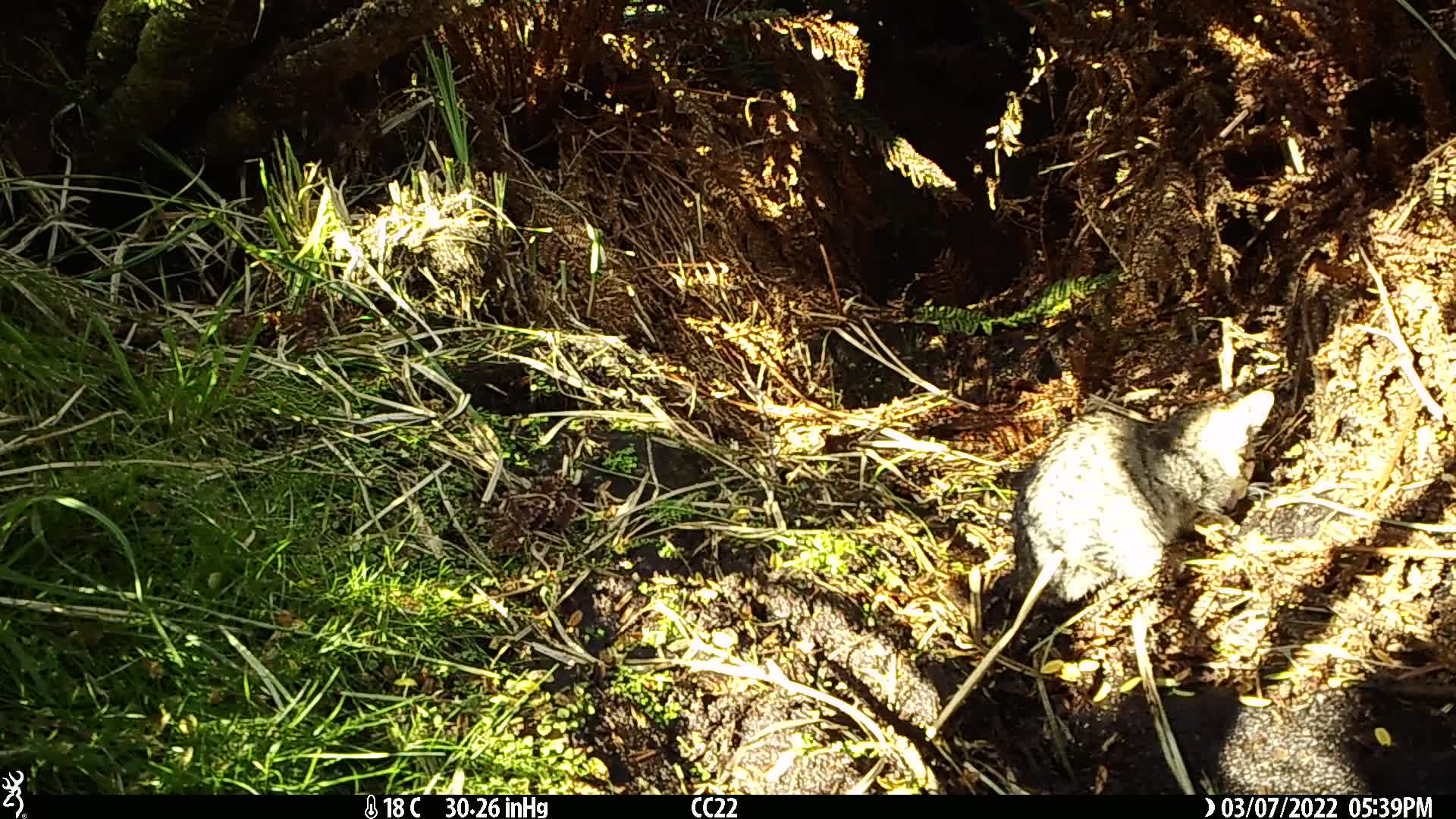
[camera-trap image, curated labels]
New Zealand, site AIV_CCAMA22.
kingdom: Animalia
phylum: Chordata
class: Mammalia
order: Carnivora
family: Felidae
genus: Felis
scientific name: Felis catus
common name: domestic cat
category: cat